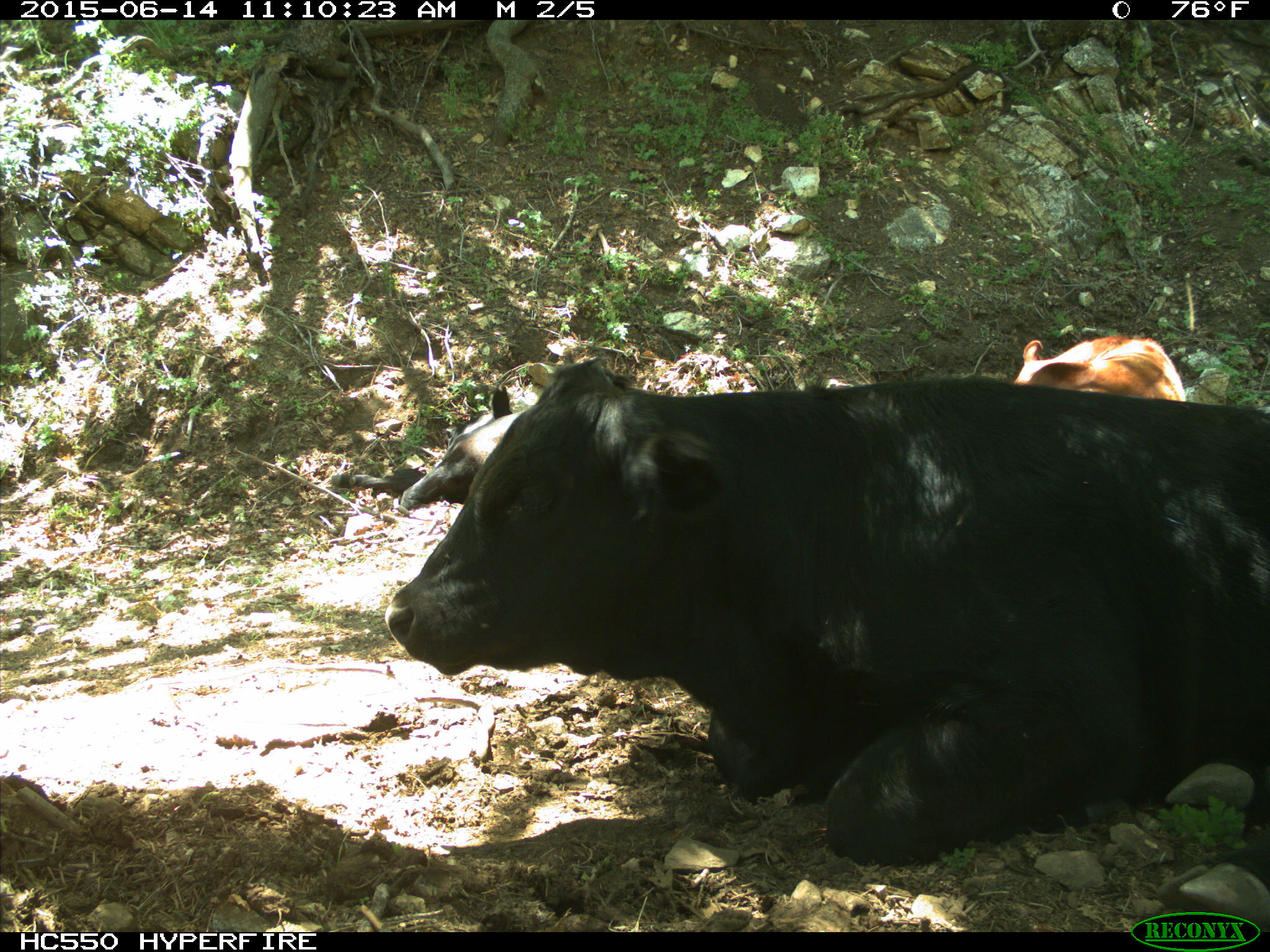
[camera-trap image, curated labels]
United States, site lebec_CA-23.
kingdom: Animalia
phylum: Chordata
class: Mammalia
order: Artiodactyla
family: Bovidae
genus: Bos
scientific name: Bos taurus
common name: domestic cow